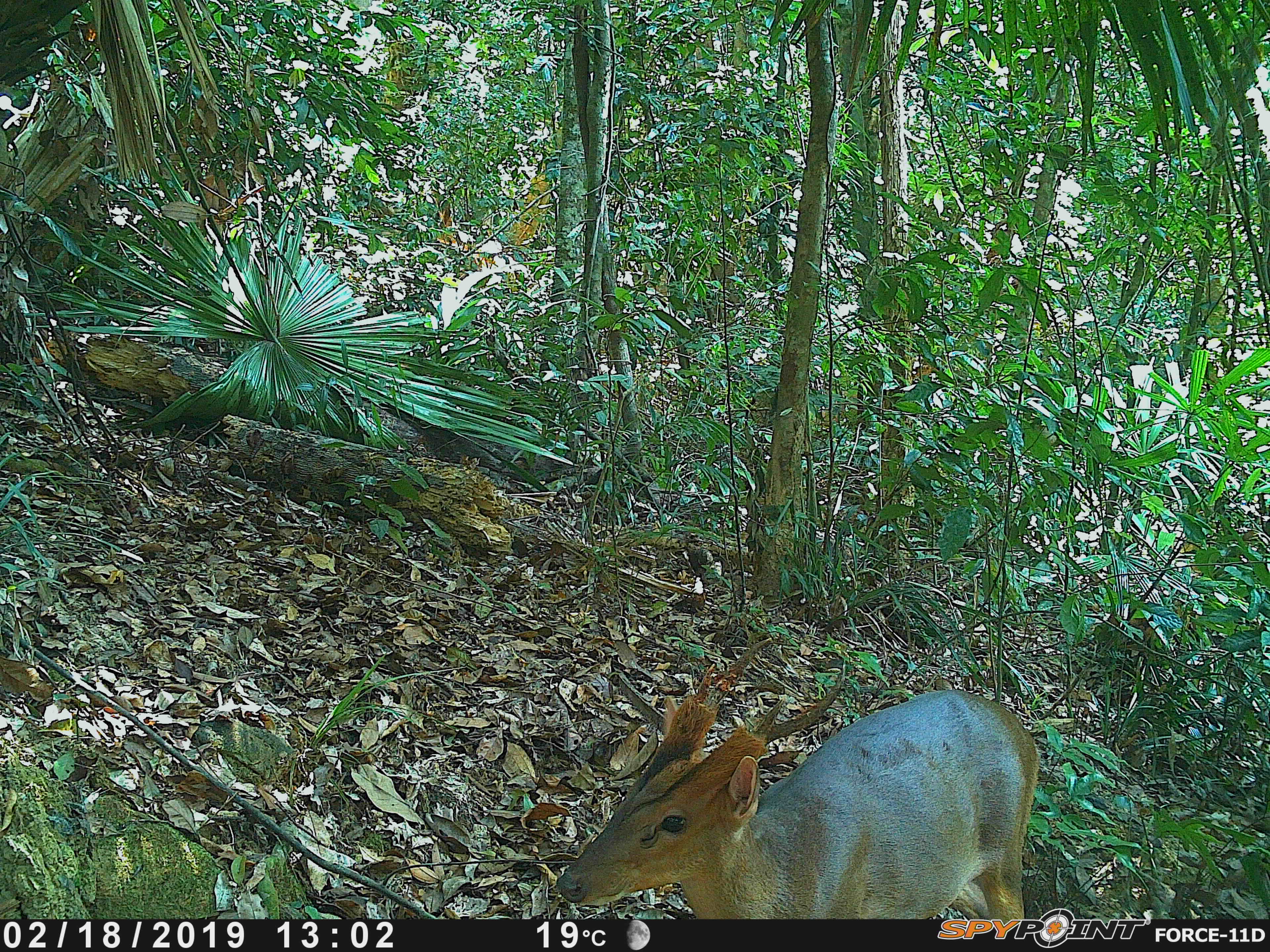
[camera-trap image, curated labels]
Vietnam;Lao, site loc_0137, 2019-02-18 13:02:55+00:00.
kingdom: Animalia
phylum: Chordata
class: Mammalia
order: Artiodactyla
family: Cervidae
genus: Muntiacus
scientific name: Muntiacus vuquangensis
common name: large-antlered muntjac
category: large antlered muntjac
Large antlered muntjac (large-antlered muntjac) (Muntiacus vuquangensis). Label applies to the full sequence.